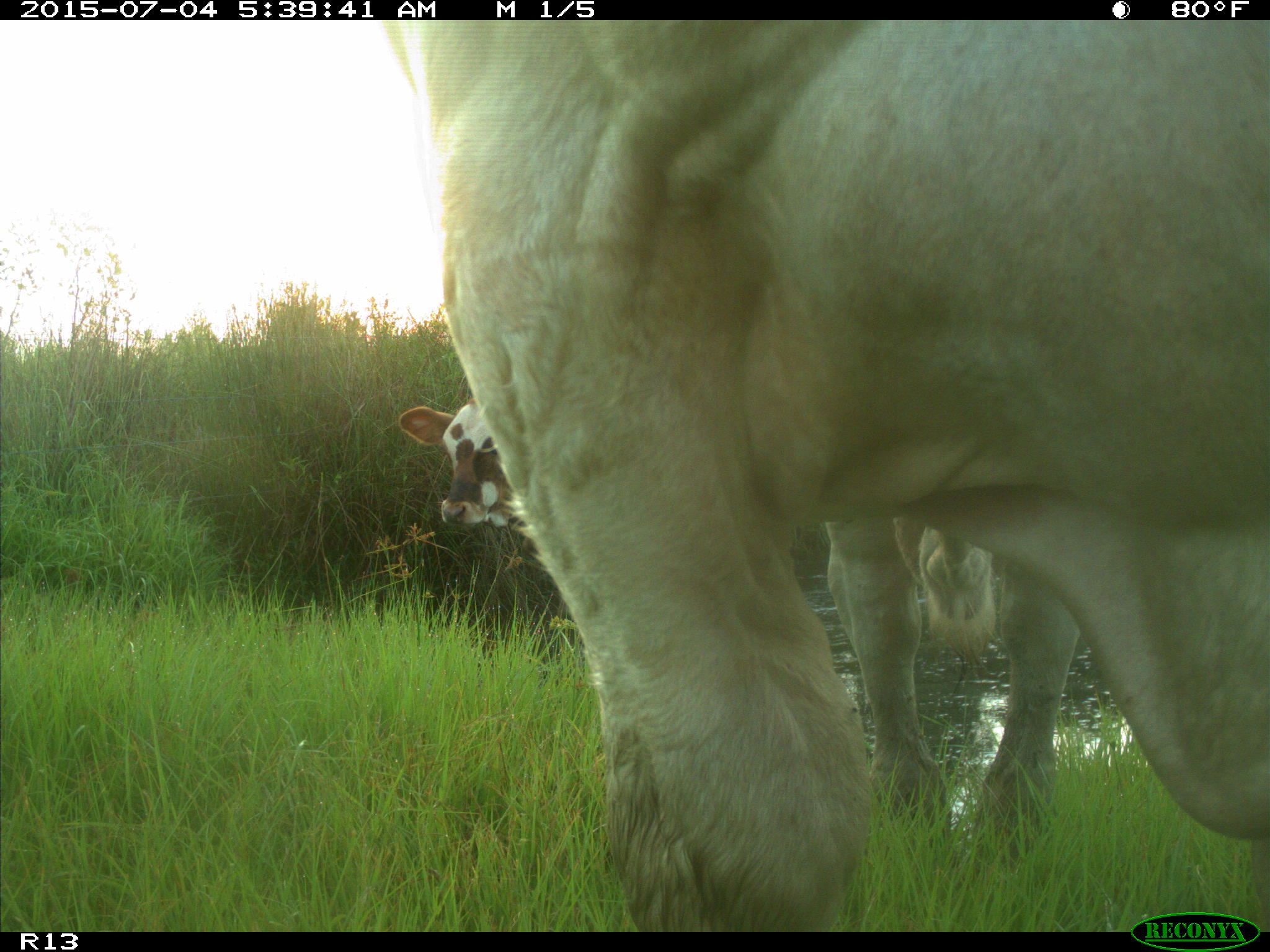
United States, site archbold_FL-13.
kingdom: Animalia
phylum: Chordata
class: Mammalia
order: Artiodactyla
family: Bovidae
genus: Bos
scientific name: Bos taurus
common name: domestic cow